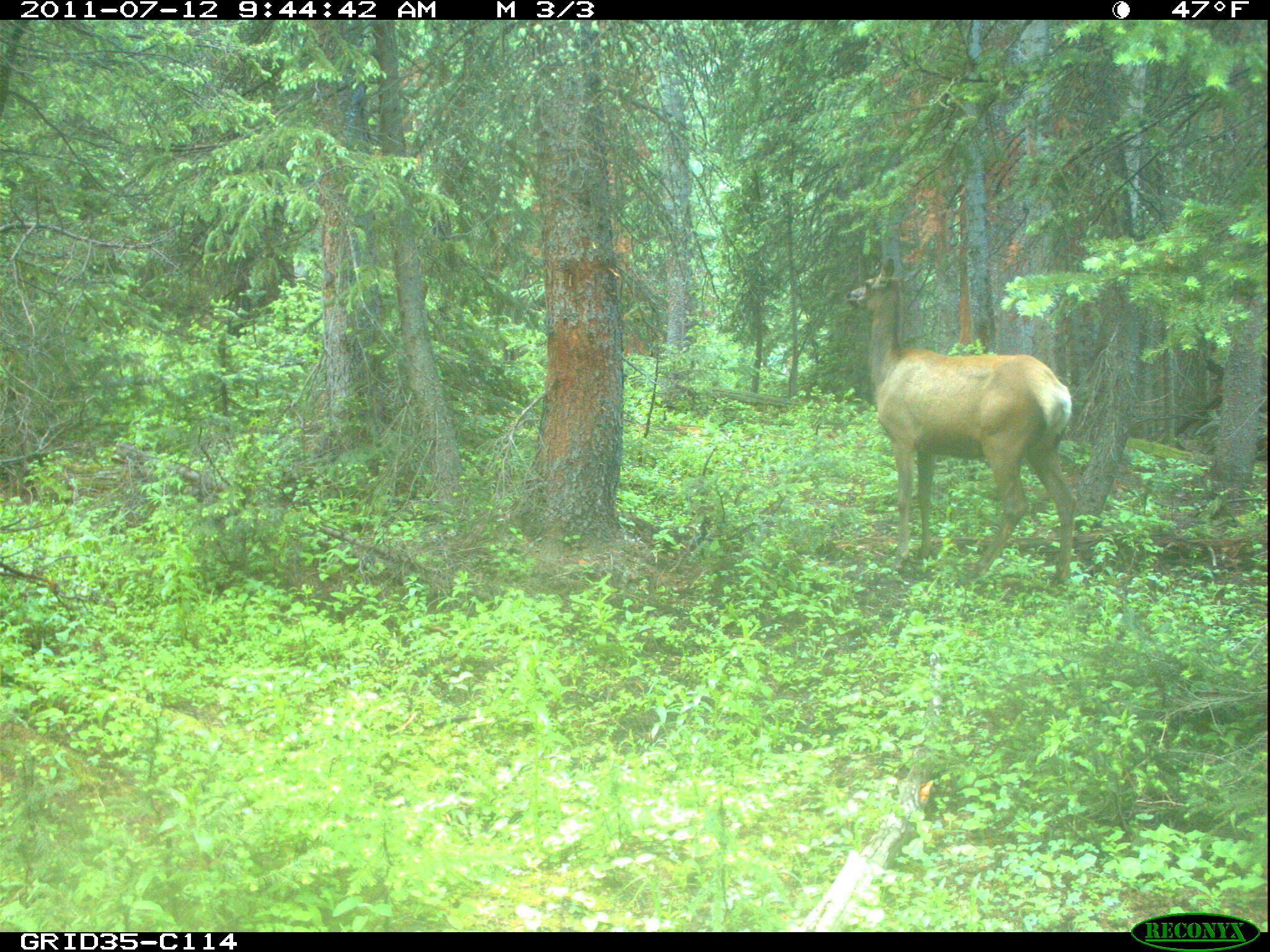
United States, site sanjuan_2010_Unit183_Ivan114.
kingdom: Animalia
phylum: Chordata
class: Mammalia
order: Artiodactyla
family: Cervidae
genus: Cervus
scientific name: Cervus elaphus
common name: red deer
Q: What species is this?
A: Cervus elaphus (red deer).